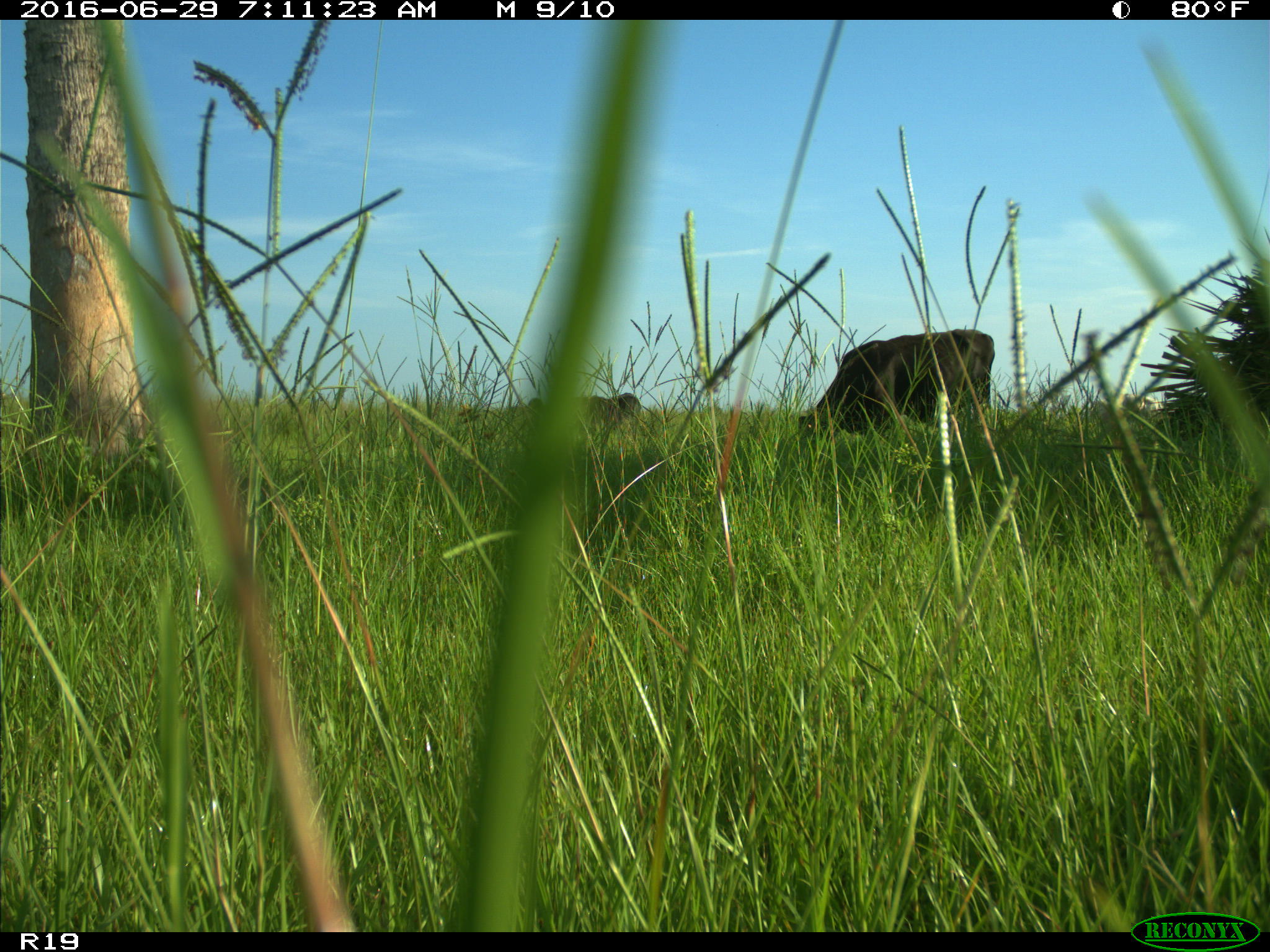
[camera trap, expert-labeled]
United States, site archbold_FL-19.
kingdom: Animalia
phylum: Chordata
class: Mammalia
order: Artiodactyla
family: Bovidae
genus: Bos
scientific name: Bos taurus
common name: domestic cow